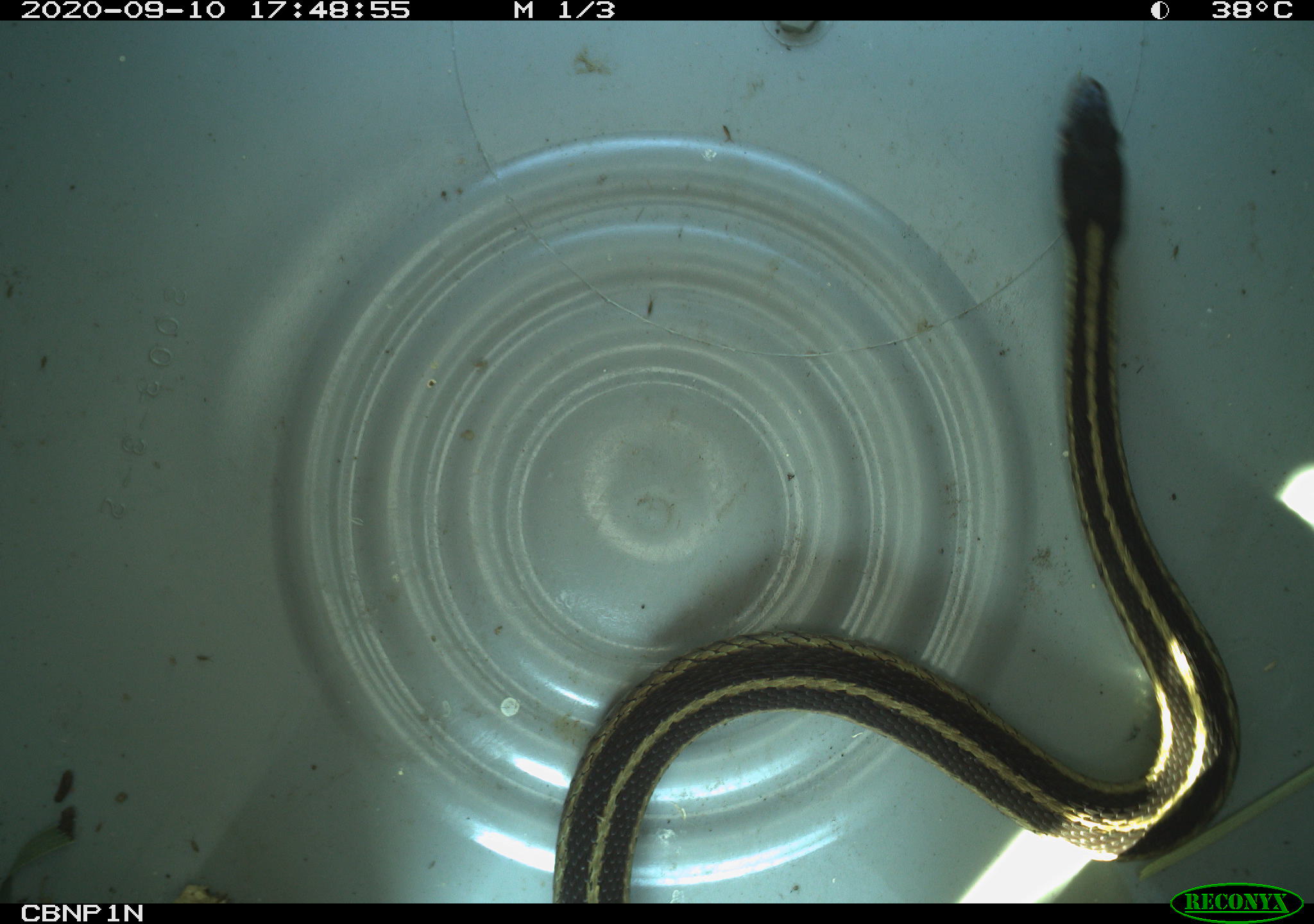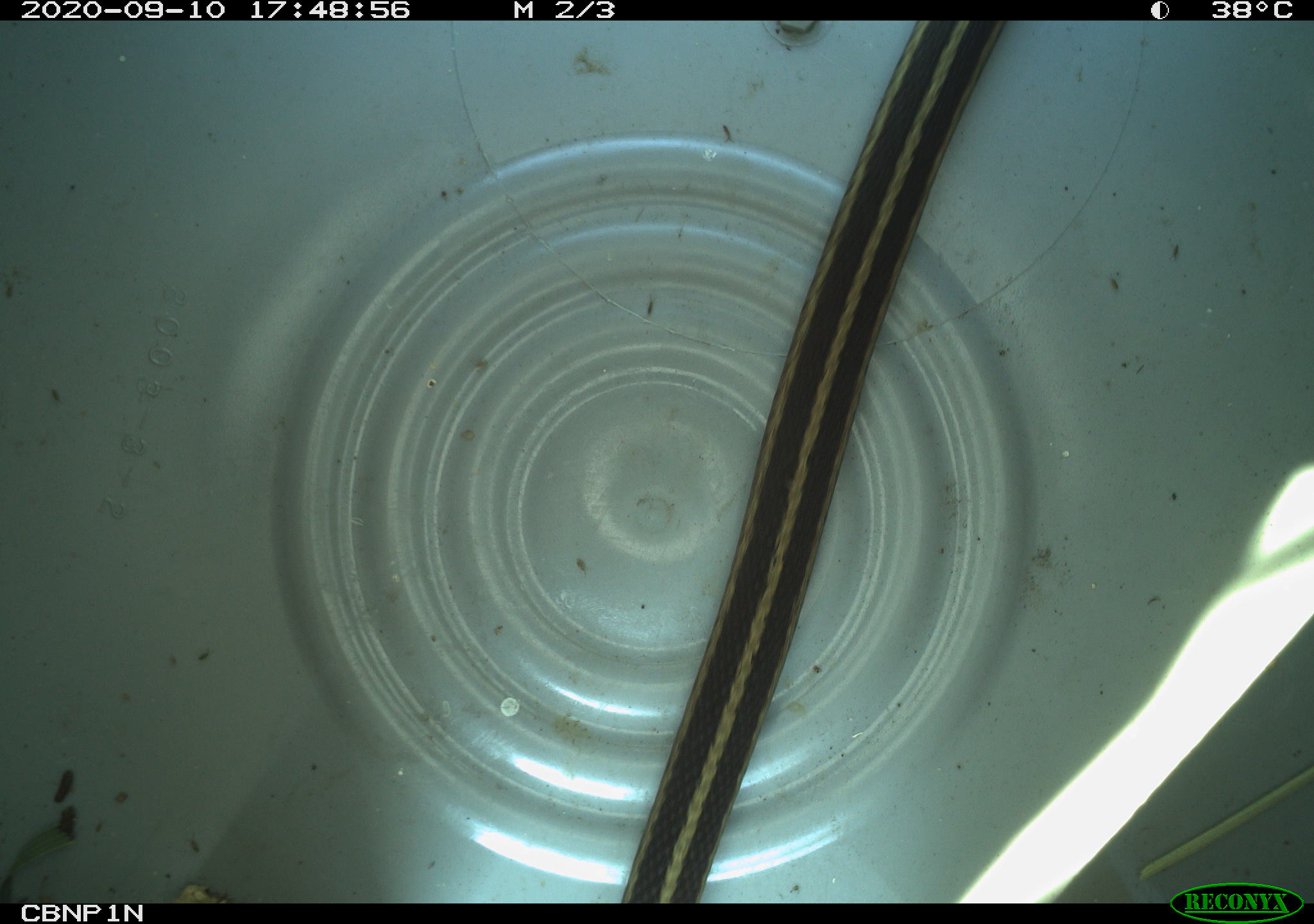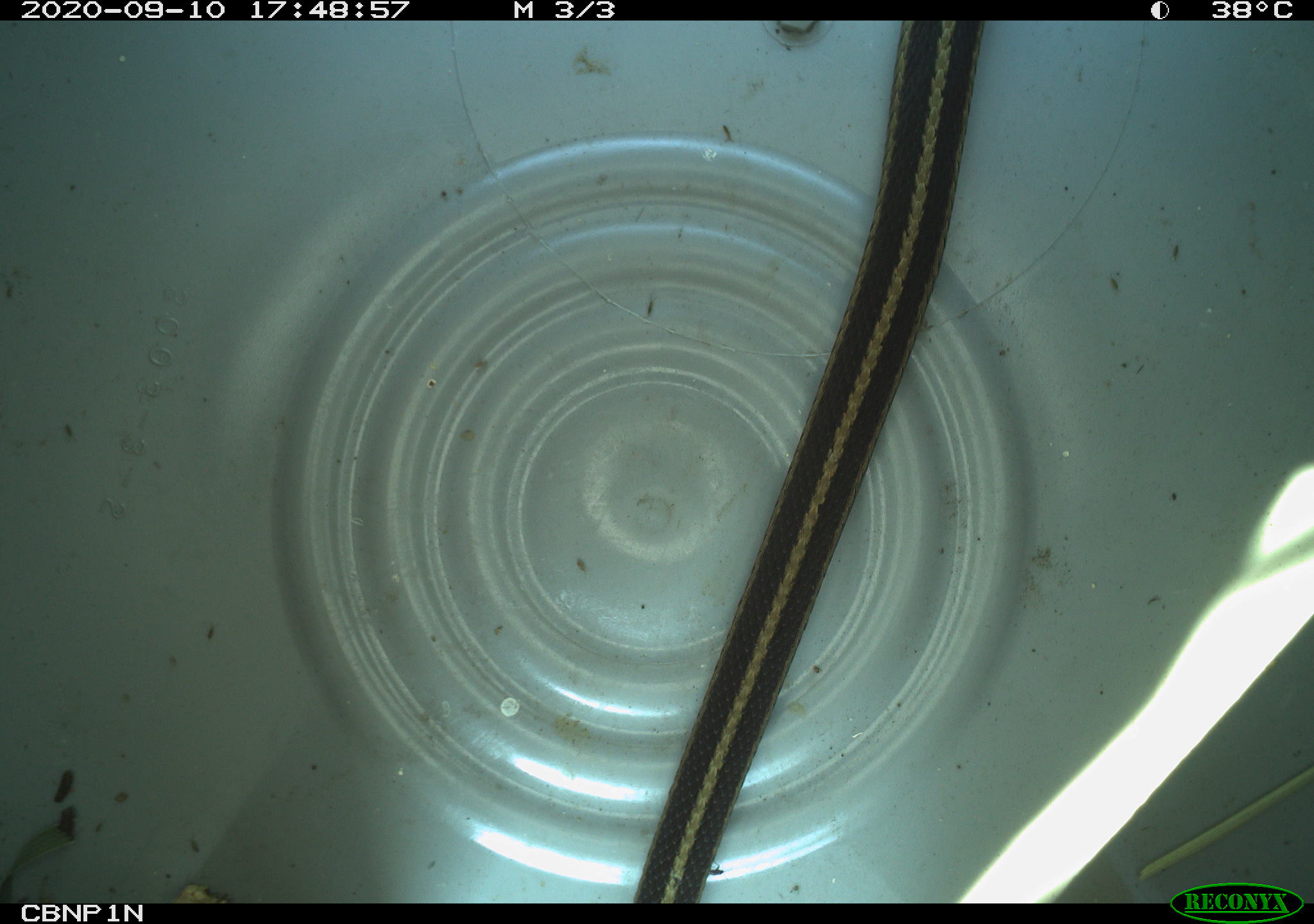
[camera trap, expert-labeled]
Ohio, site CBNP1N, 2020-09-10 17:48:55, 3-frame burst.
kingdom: Animalia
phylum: Chordata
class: Reptilia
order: Squamata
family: Colubridae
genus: Thamnophis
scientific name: Thamnophis sirtalis sirtalis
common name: eastern gartersnake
Eastern gartersnake (Thamnophis sirtalis sirtalis).